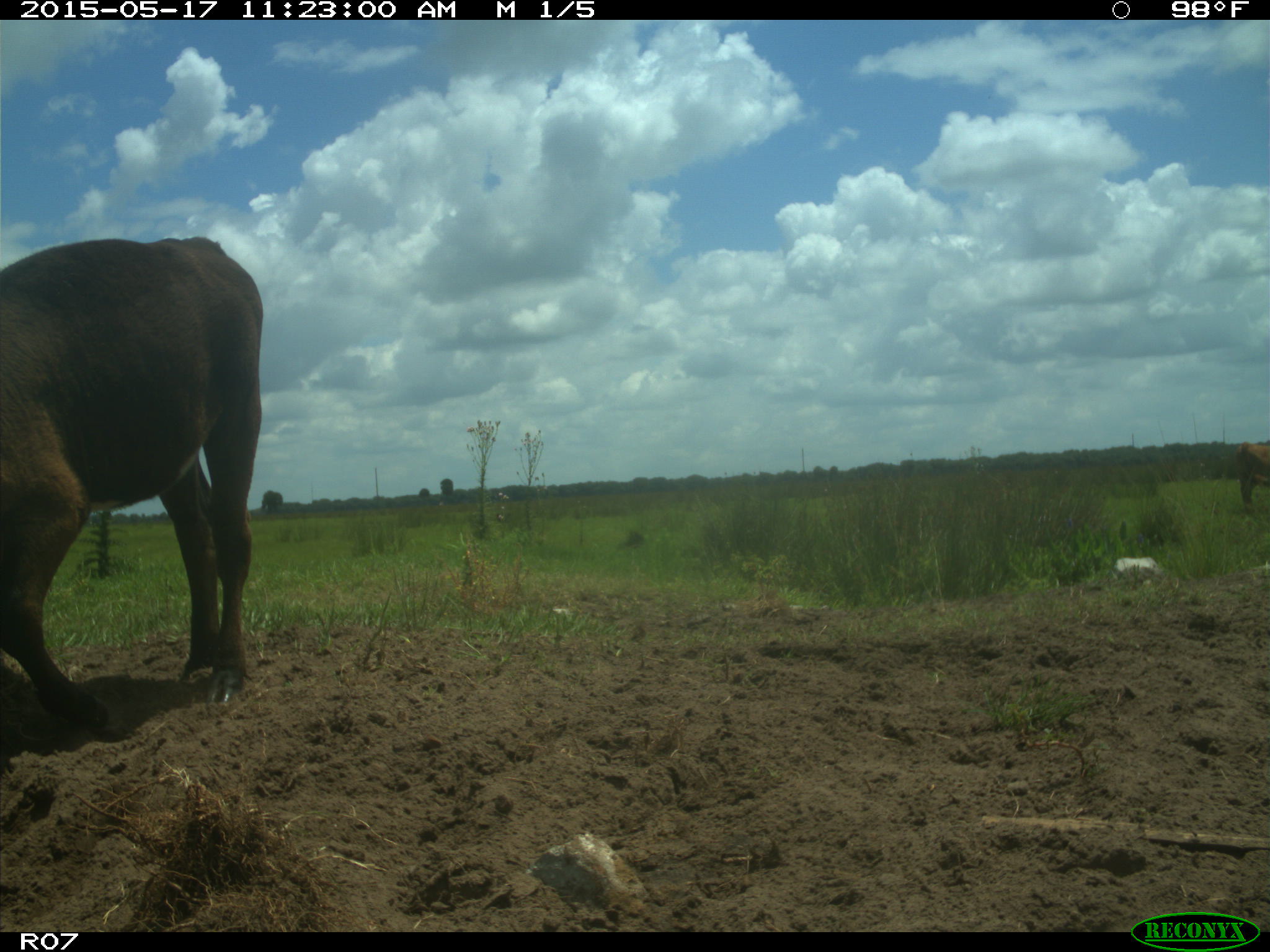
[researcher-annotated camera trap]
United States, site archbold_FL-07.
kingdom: Animalia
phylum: Chordata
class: Mammalia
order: Artiodactyla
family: Bovidae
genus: Bos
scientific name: Bos taurus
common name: domestic cow